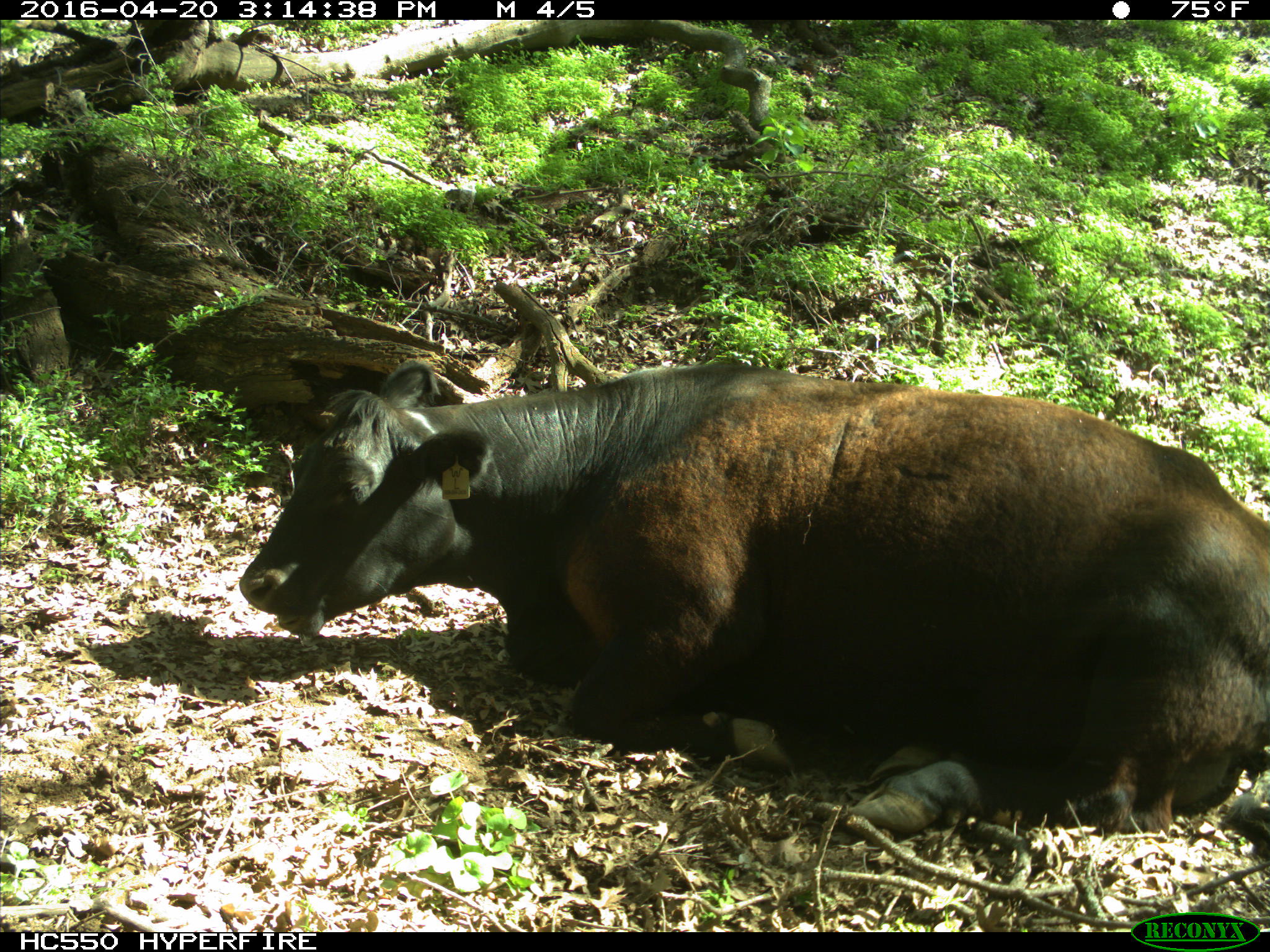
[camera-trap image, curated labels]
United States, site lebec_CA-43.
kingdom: Animalia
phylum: Chordata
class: Mammalia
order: Artiodactyla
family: Bovidae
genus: Bos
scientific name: Bos taurus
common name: domestic cow